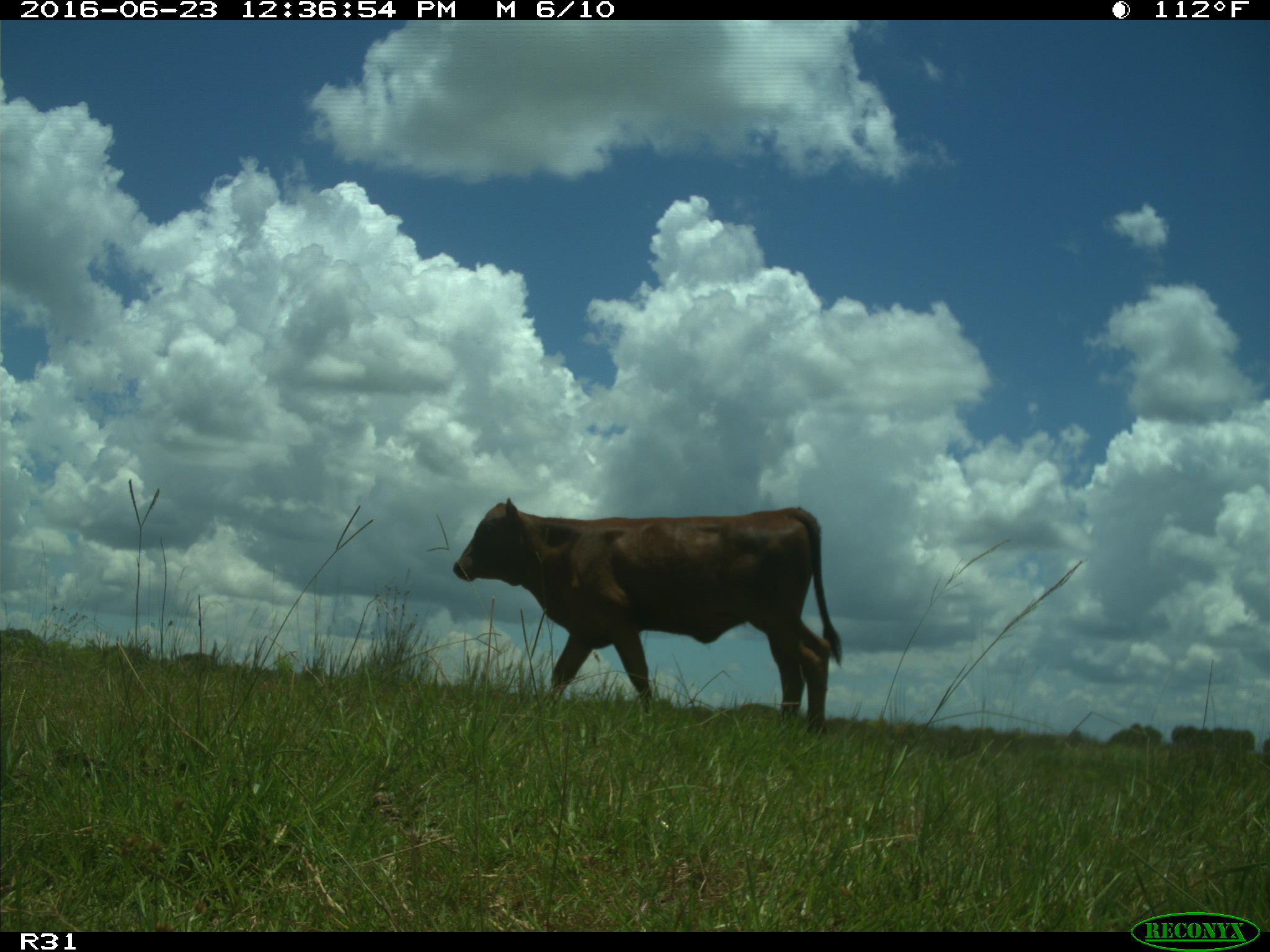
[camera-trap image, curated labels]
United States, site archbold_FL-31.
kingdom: Animalia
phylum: Chordata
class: Mammalia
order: Artiodactyla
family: Bovidae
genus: Bos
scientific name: Bos taurus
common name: domestic cow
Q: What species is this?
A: Bos taurus (domestic cow).